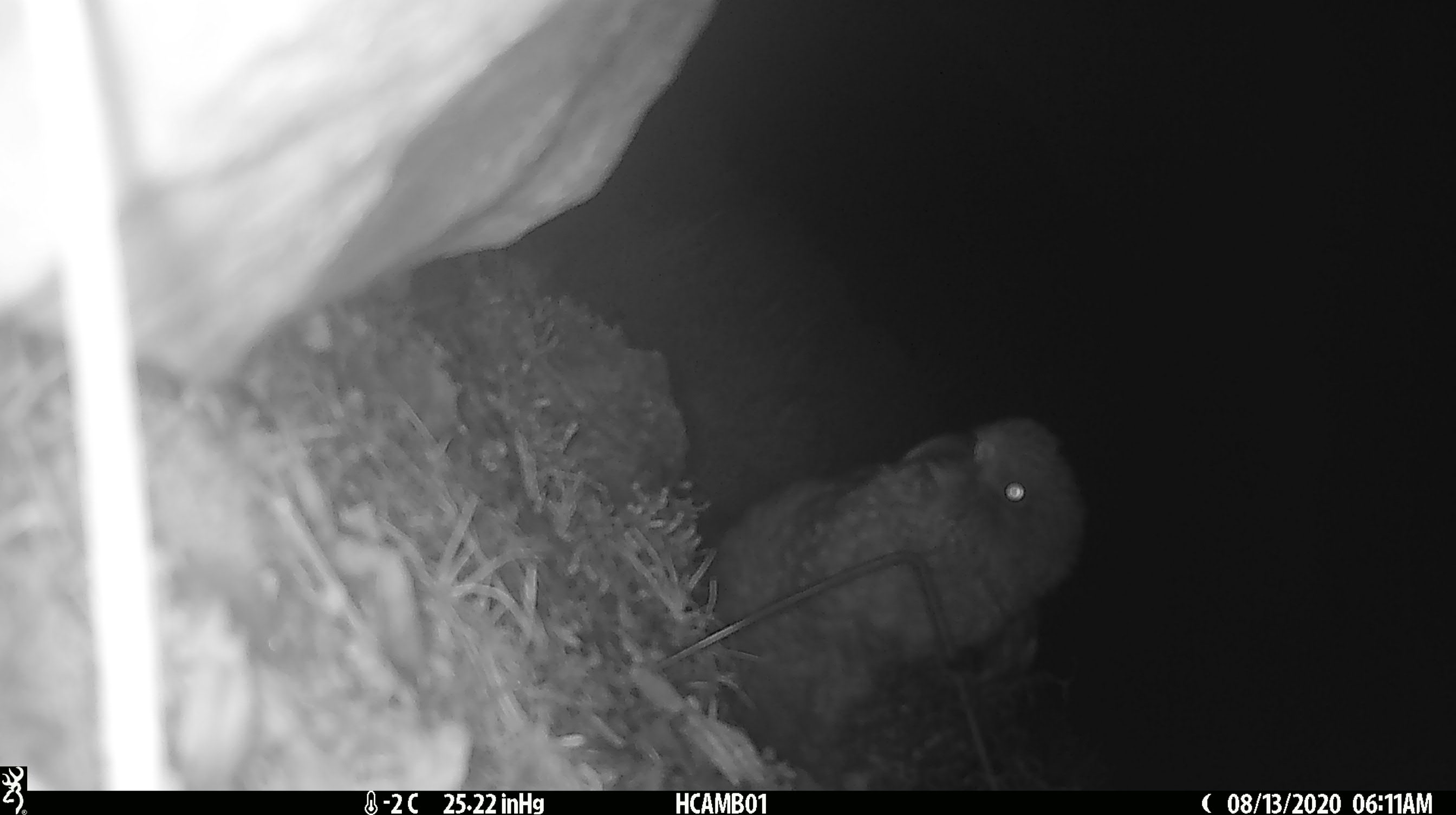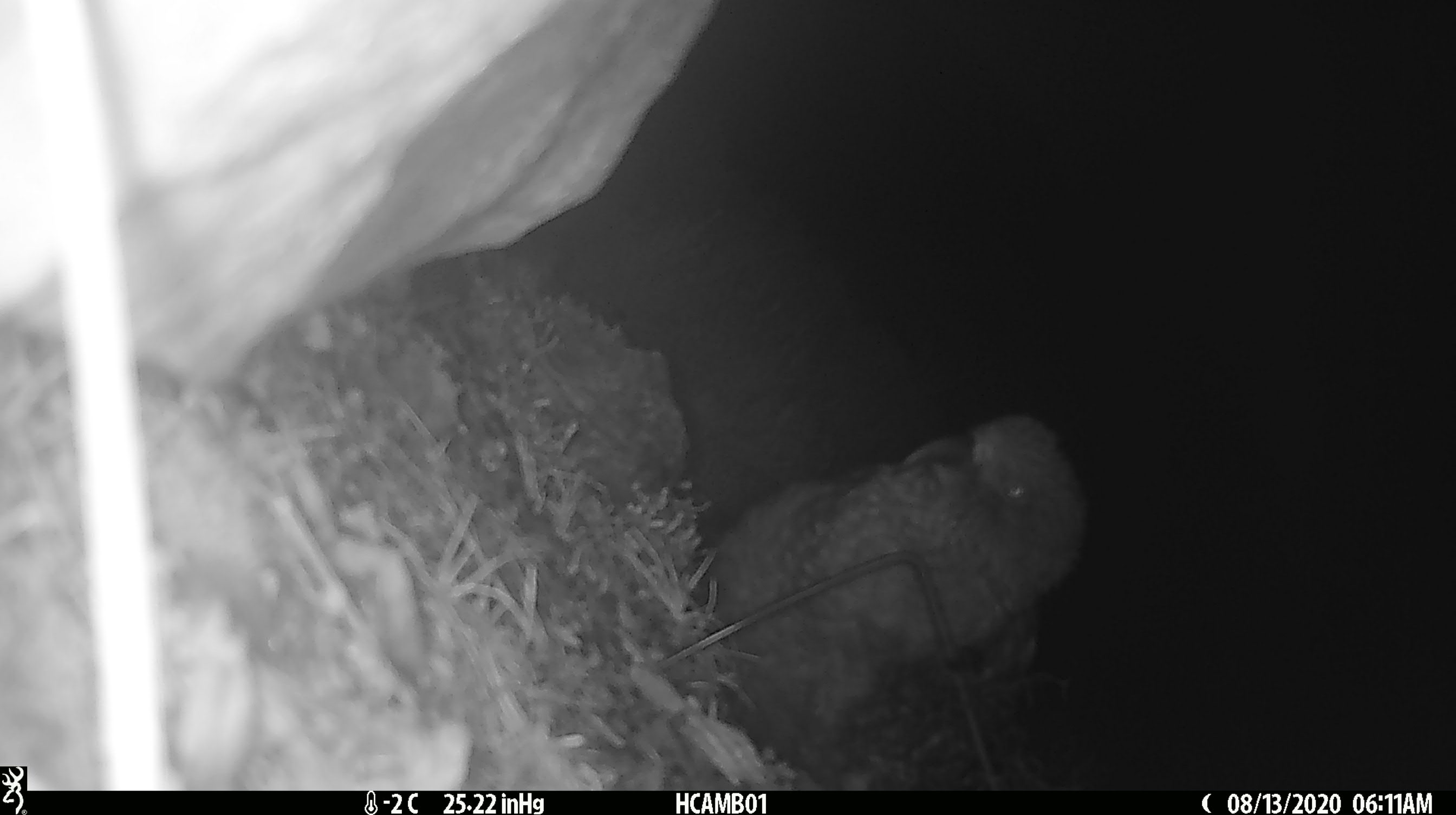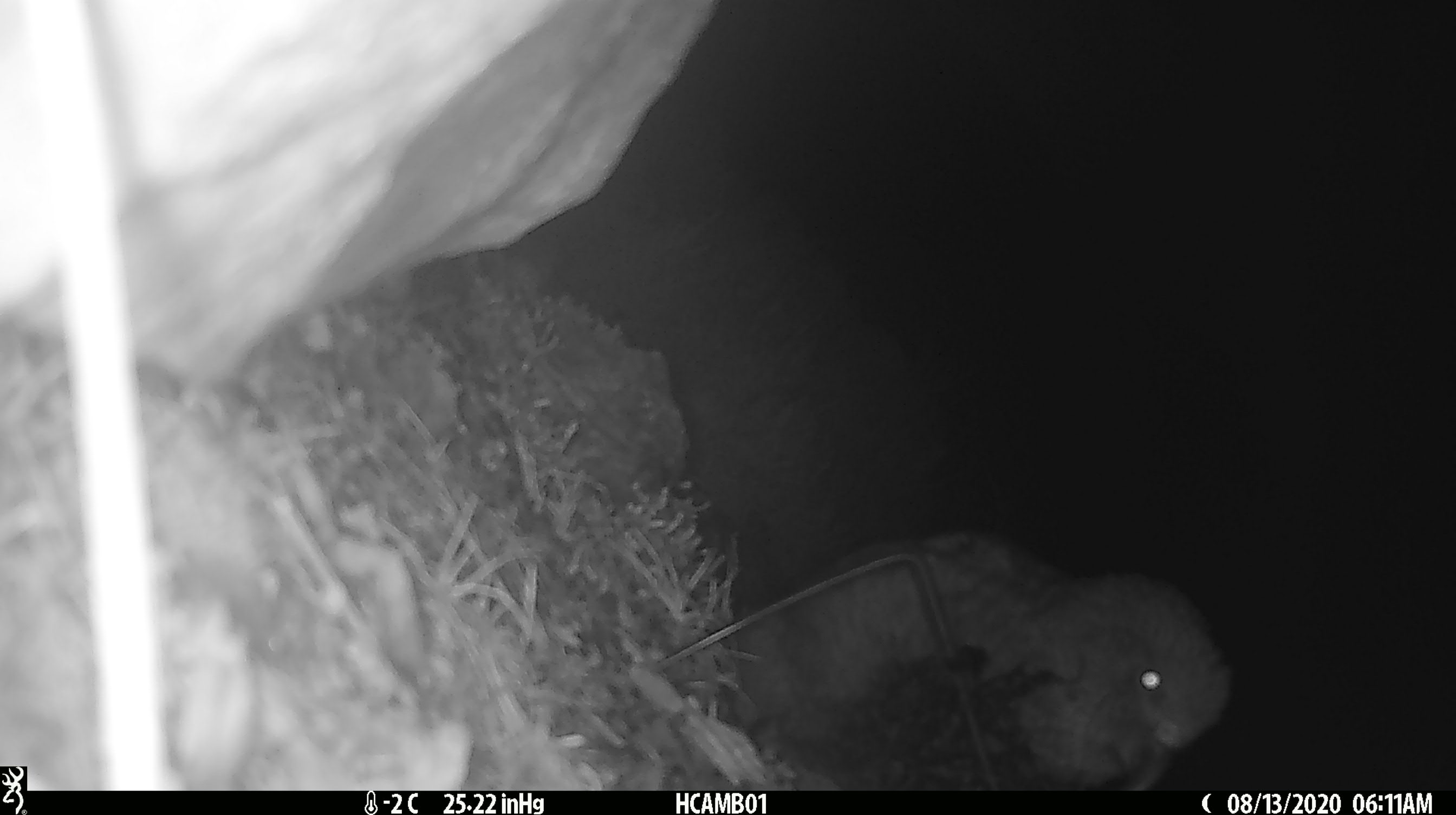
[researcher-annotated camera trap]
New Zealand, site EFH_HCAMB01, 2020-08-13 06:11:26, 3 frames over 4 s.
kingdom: Animalia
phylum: Chordata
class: Aves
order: Psittaciformes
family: Strigopidae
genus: Nestor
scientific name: Nestor notabilis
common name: kea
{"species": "kea (Nestor notabilis)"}